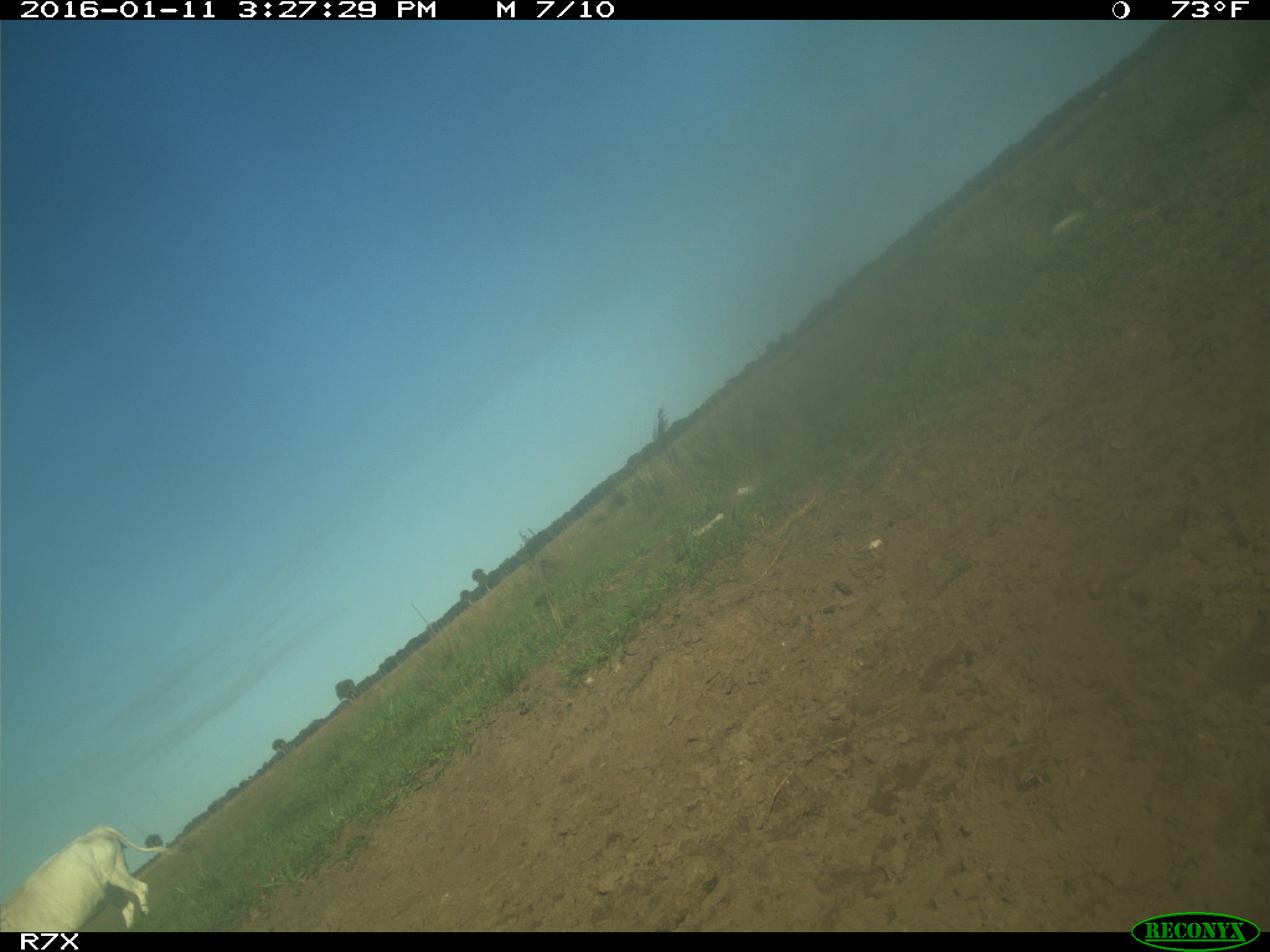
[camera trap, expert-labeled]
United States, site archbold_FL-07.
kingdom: Animalia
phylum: Chordata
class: Mammalia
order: Artiodactyla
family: Bovidae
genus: Bos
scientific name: Bos taurus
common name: domestic cow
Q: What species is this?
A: Bos taurus (domestic cow).